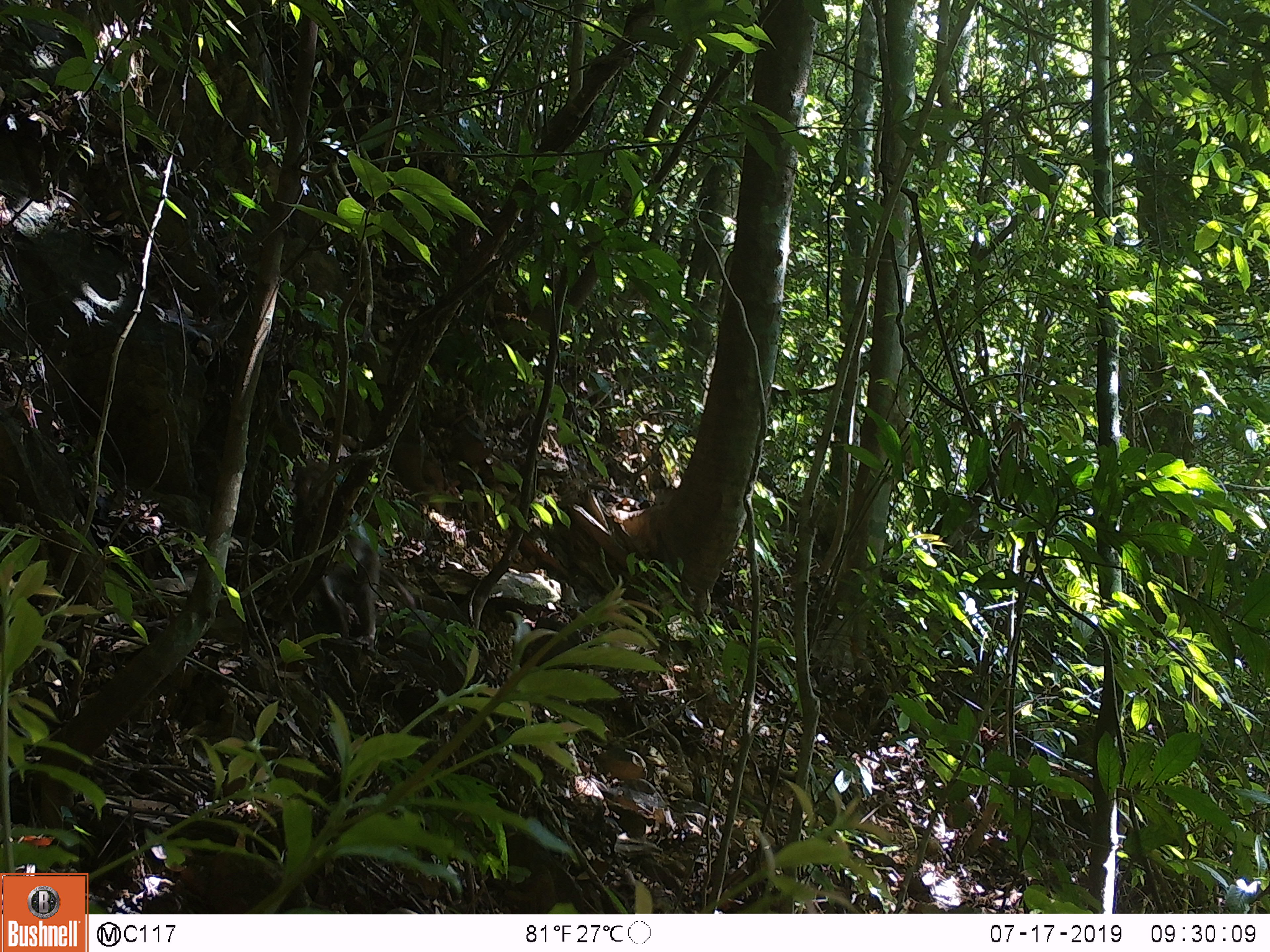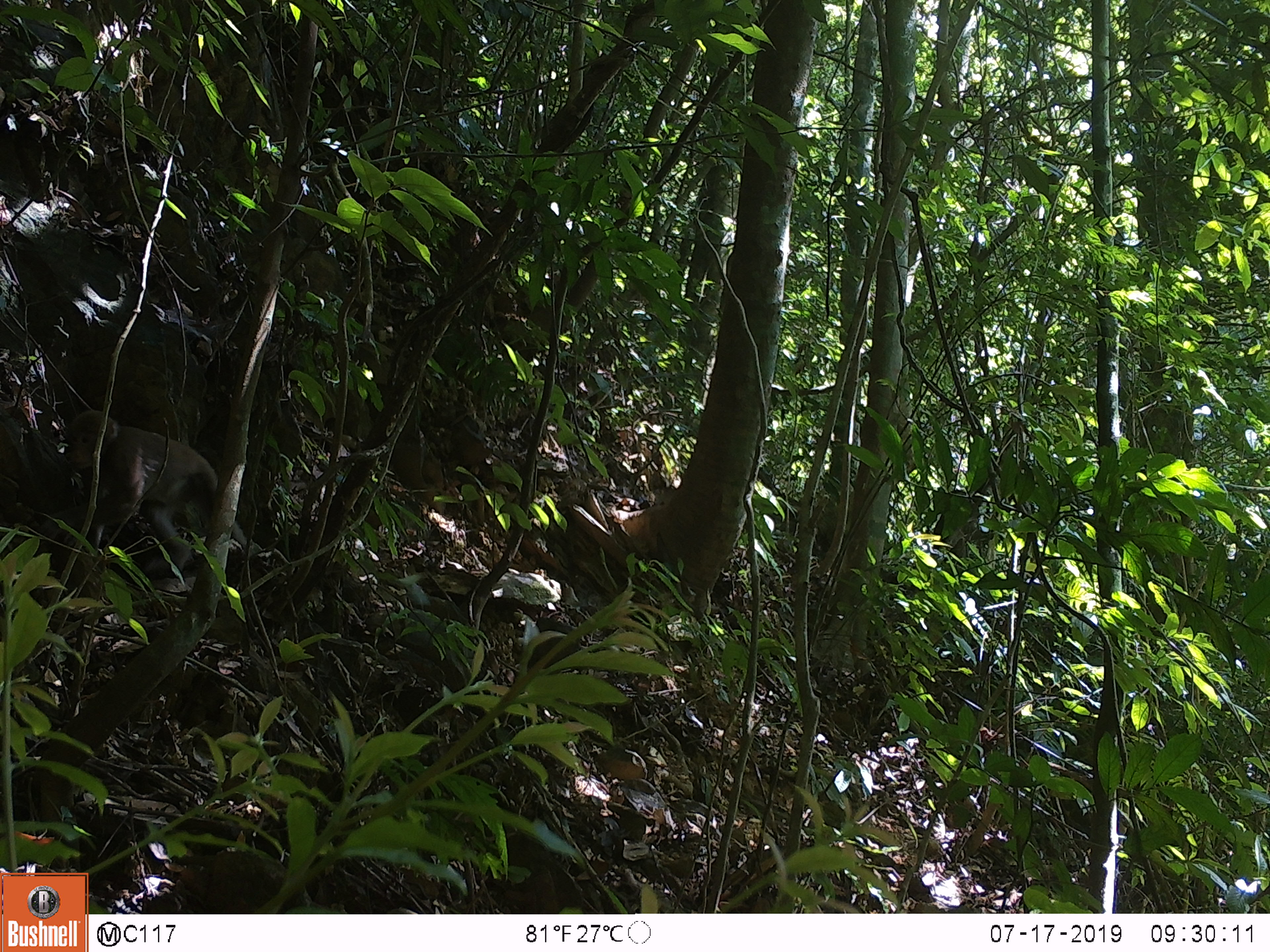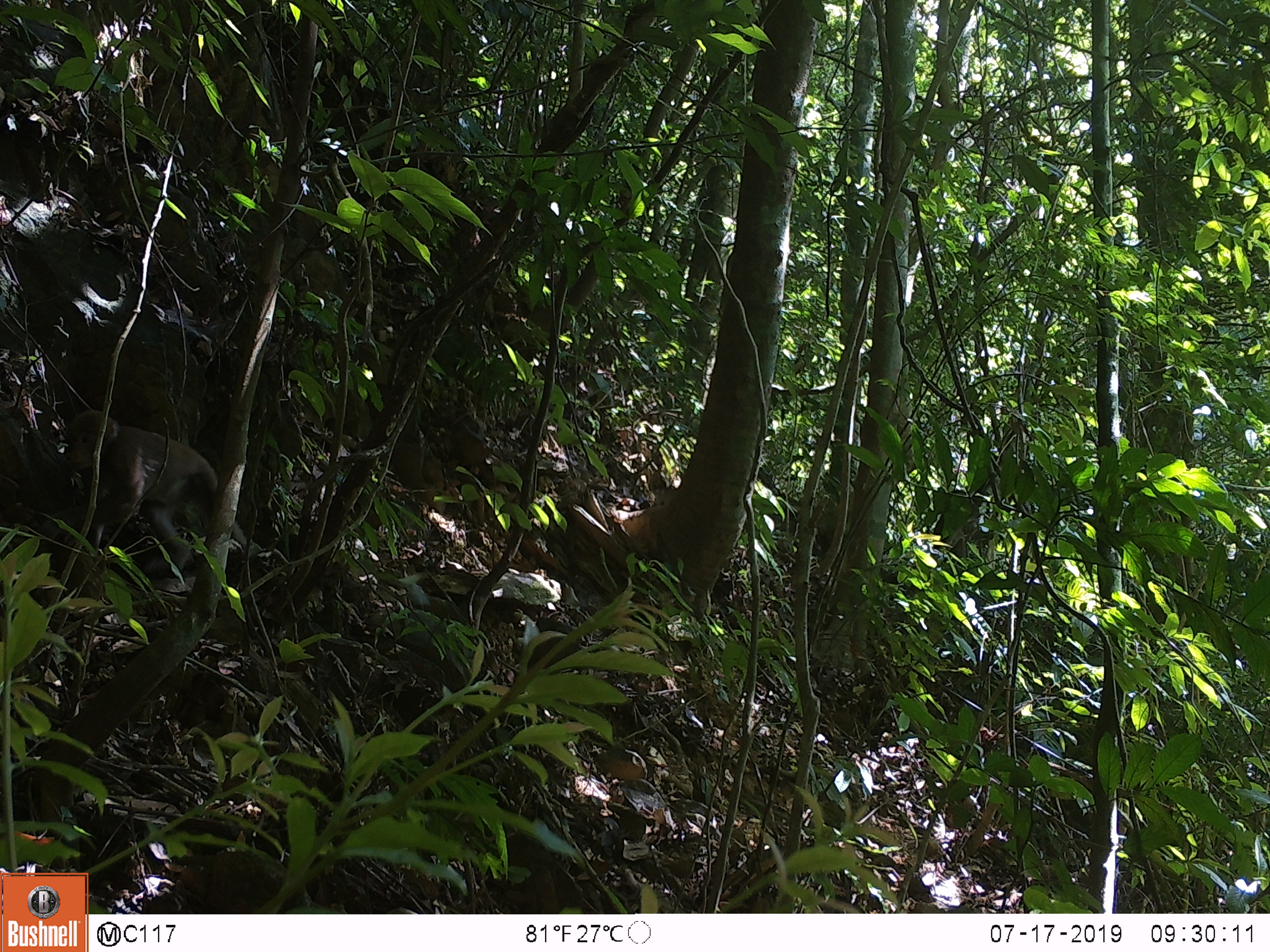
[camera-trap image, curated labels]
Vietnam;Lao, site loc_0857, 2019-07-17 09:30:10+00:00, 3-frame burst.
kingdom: Animalia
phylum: Chordata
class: Mammalia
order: Primates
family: Cercopithecidae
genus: Macaca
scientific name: Macaca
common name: macaque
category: macaque not stump tailed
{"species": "macaque not stump tailed (macaque) (Macaca)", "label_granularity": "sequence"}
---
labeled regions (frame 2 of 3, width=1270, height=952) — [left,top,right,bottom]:
macaque not stump tailed: [36,408,247,576]